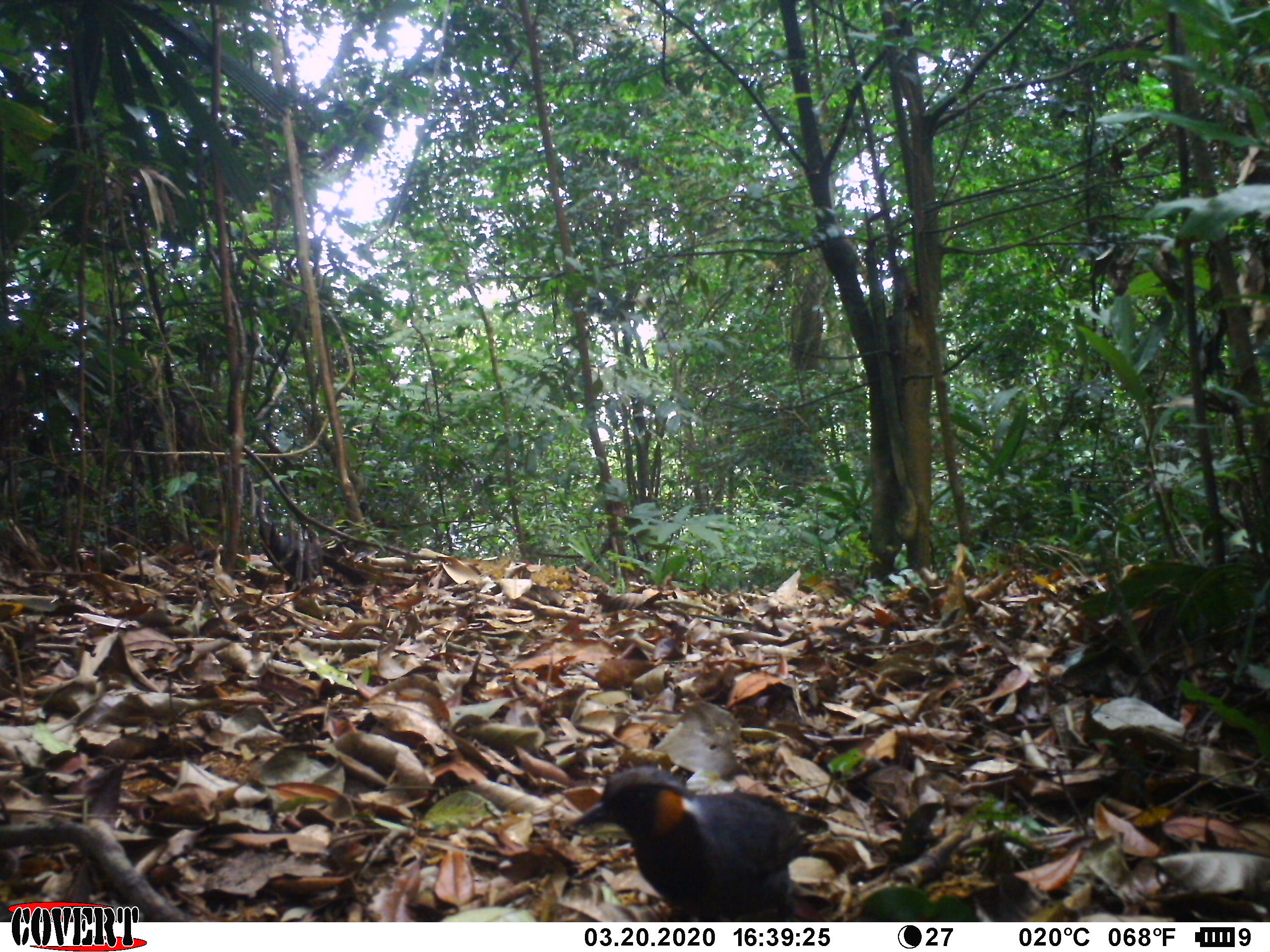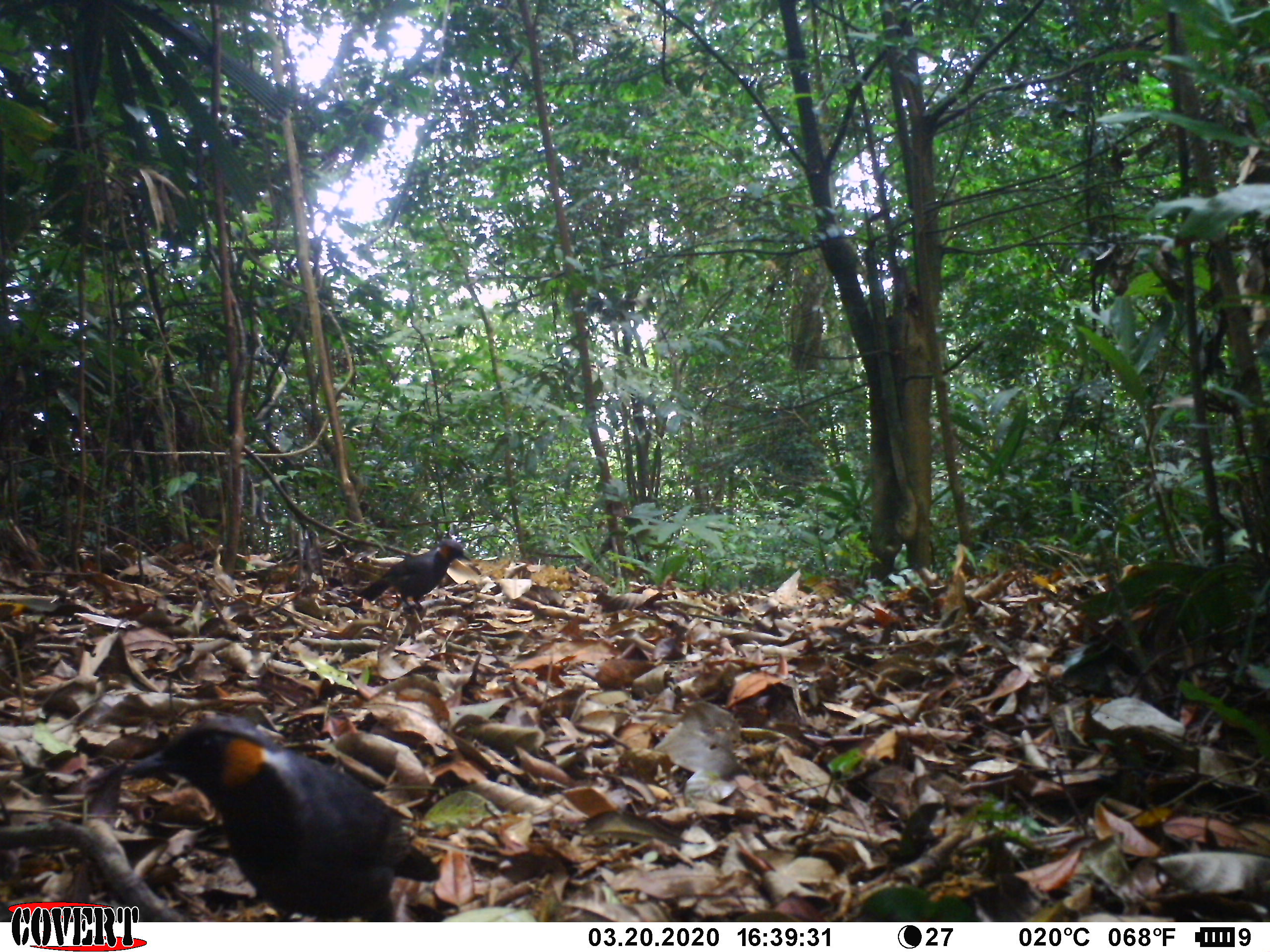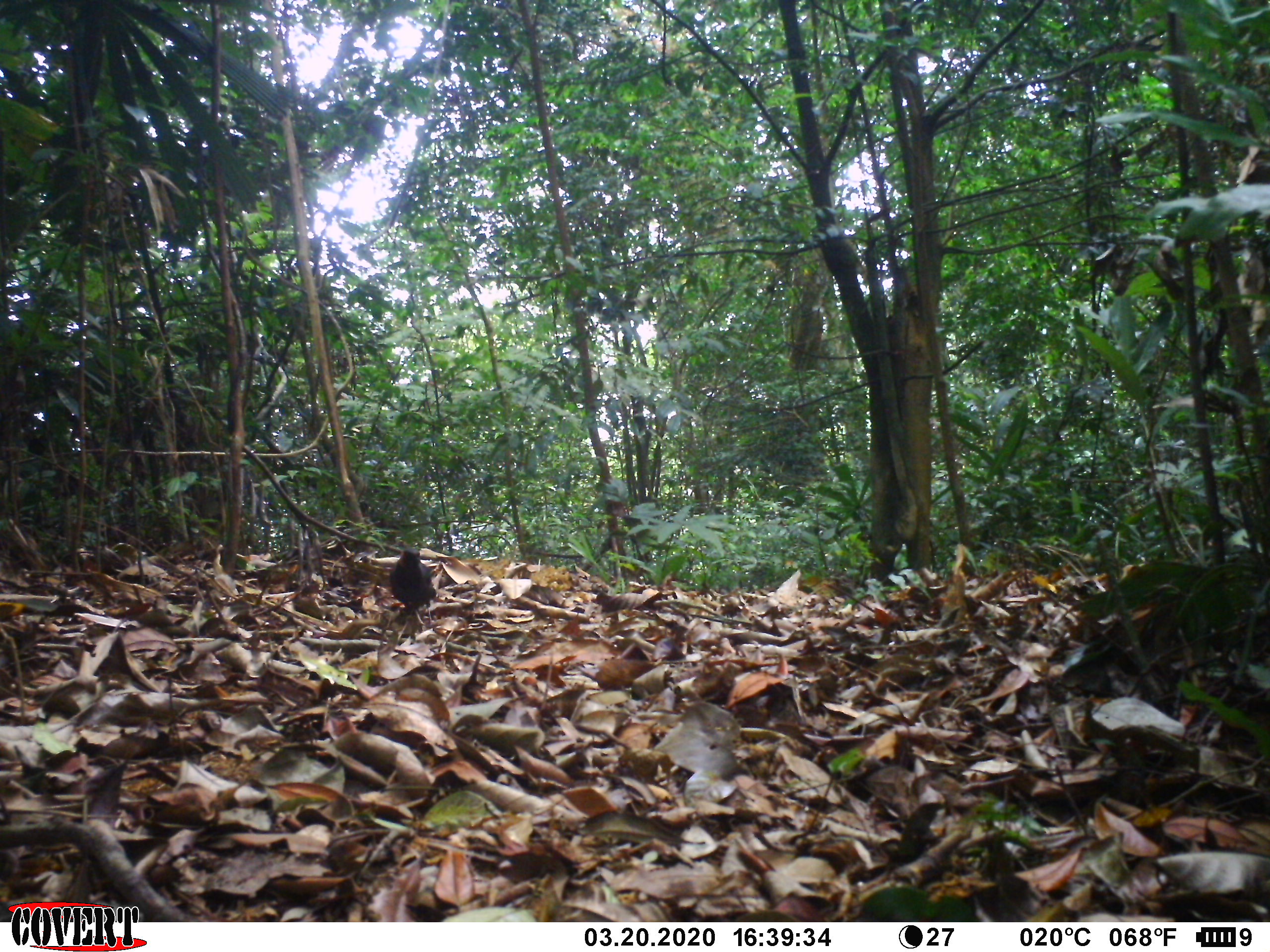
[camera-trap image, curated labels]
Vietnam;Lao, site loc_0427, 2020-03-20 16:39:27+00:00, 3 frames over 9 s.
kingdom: Animalia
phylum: Chordata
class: Aves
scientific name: Aves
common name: bird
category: unidentified bird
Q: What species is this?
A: Unidentified bird (bird) (Aves).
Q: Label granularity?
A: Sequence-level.